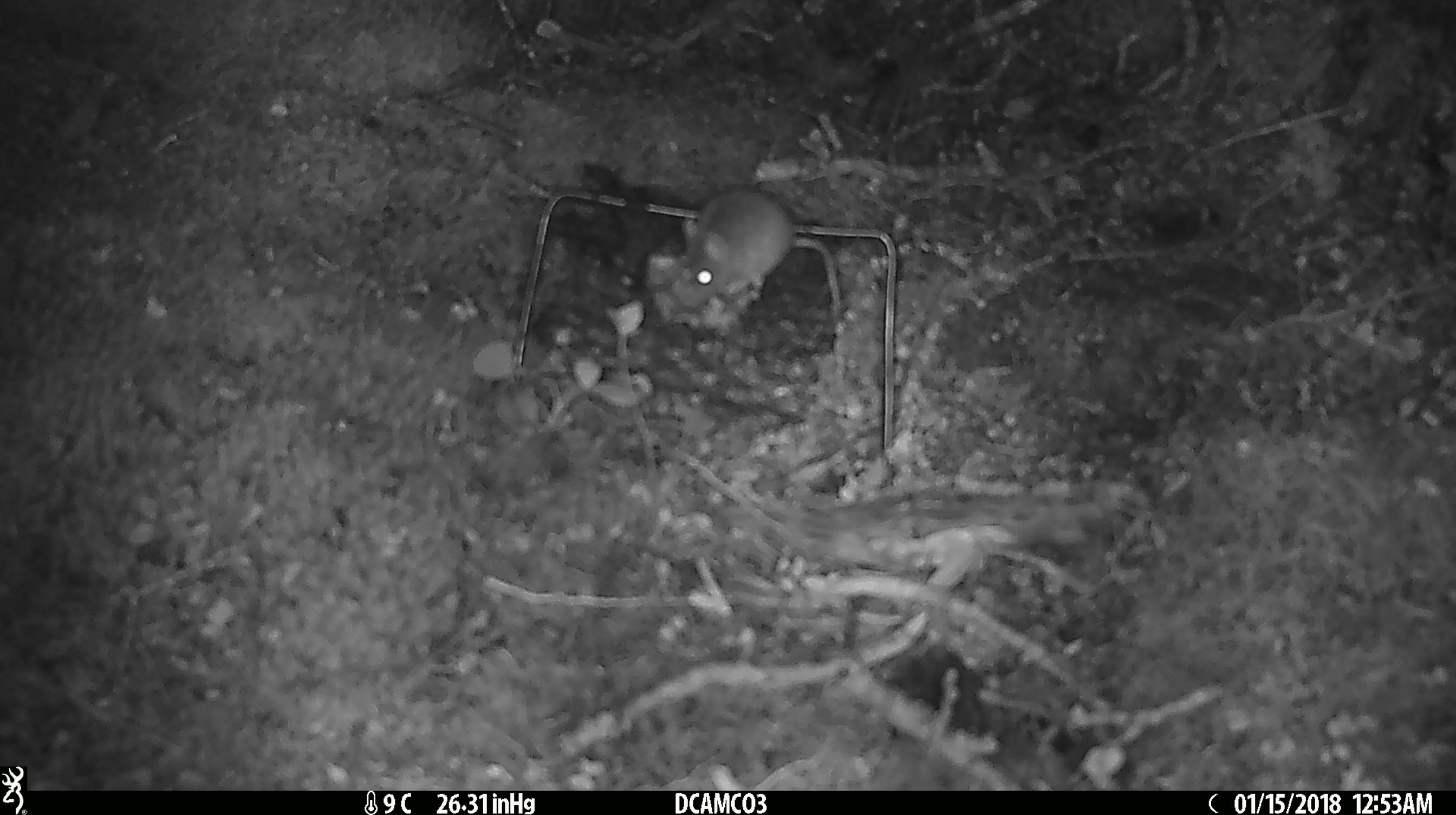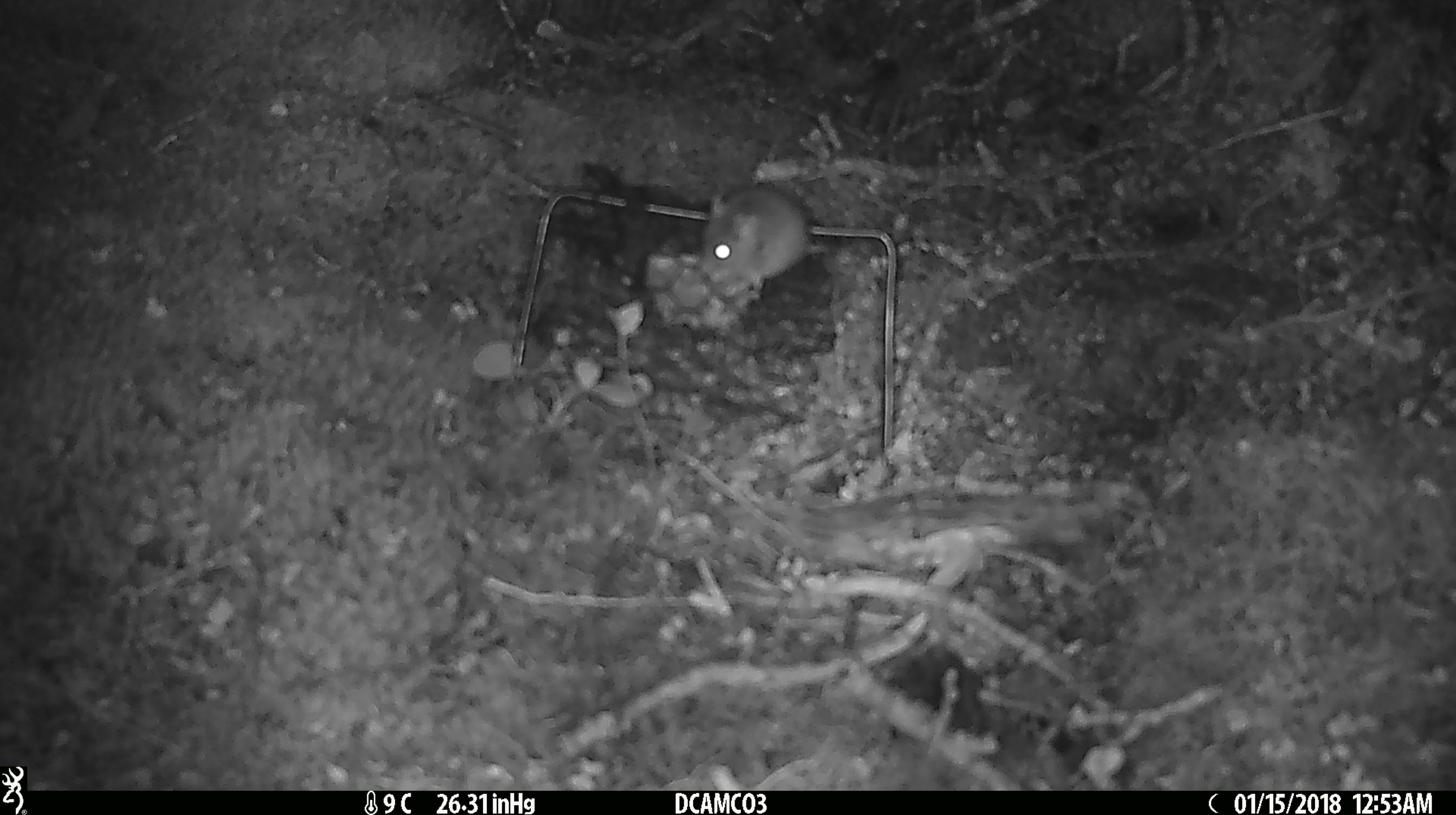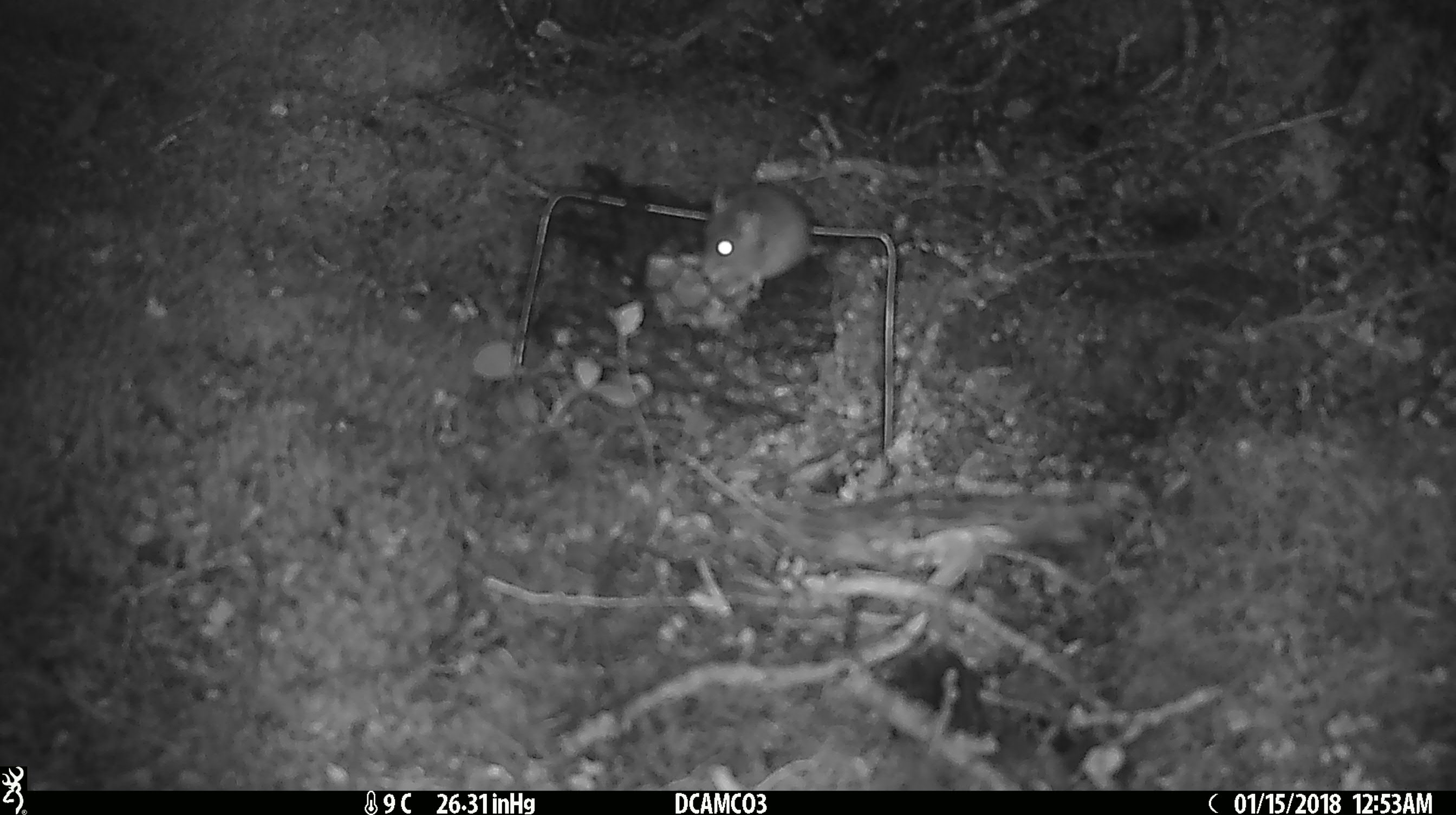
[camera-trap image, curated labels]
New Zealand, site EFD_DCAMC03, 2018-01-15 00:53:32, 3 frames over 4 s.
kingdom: Animalia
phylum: Chordata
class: Mammalia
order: Rodentia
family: Muridae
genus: Mus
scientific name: Mus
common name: mouse